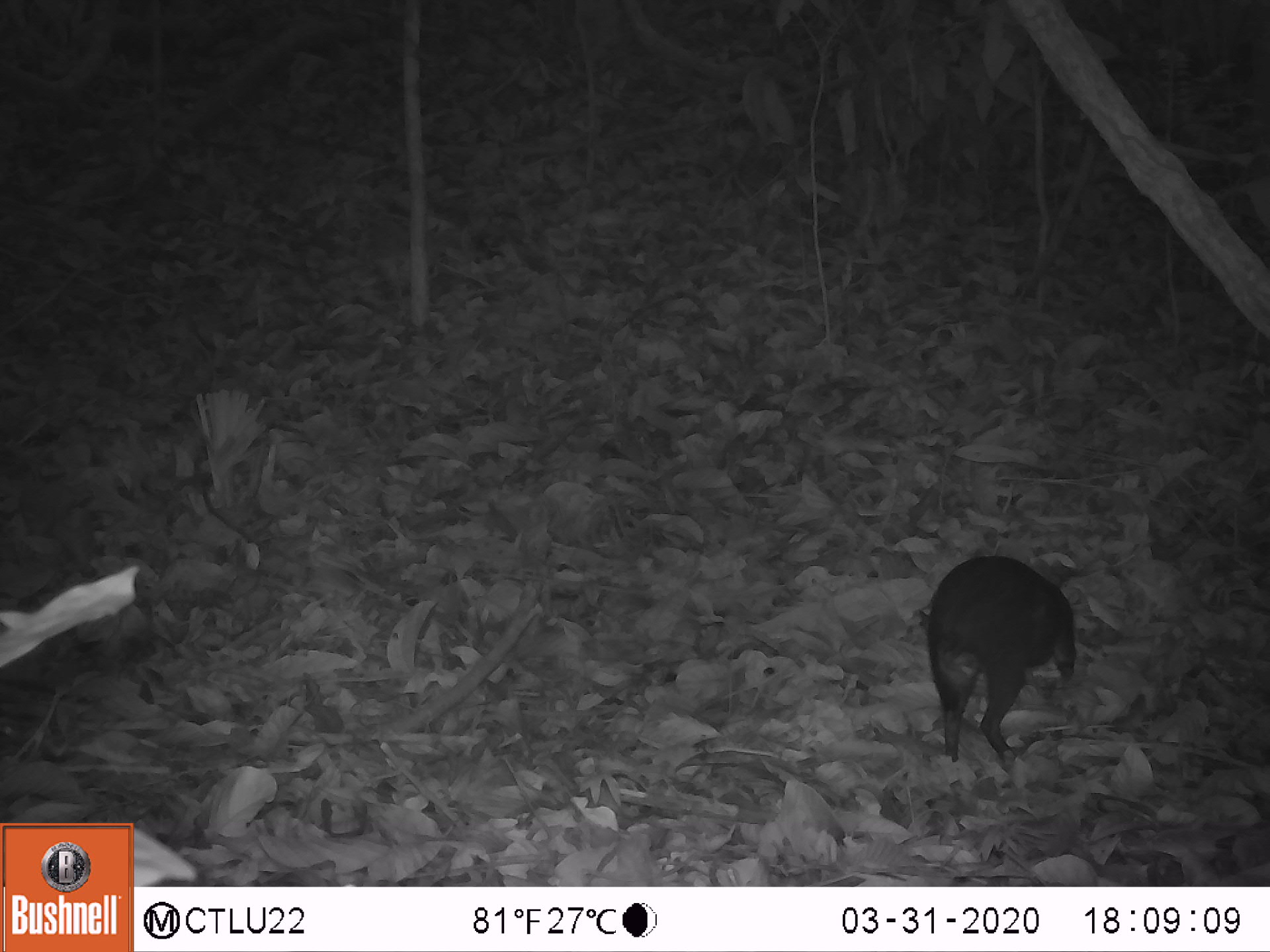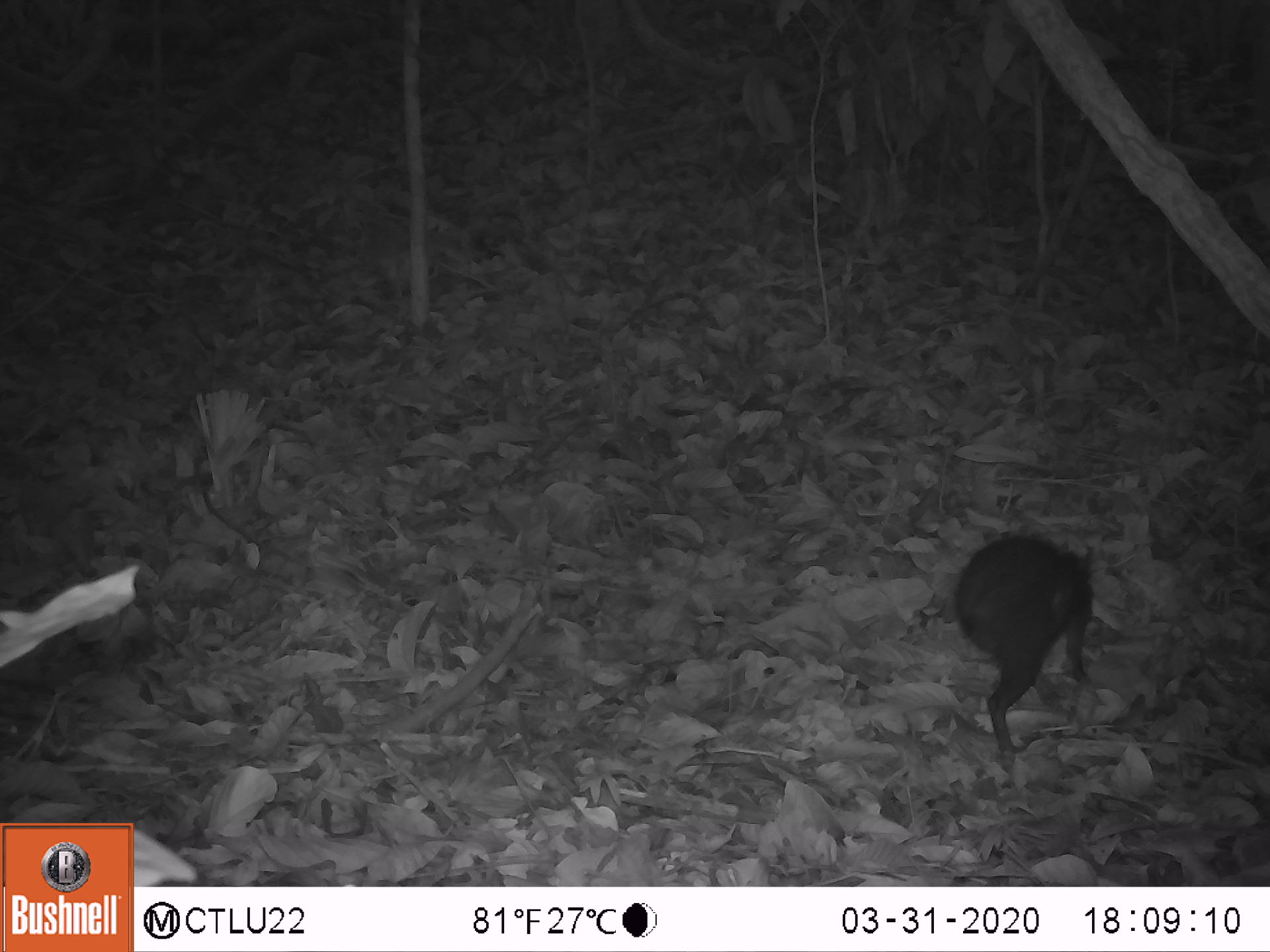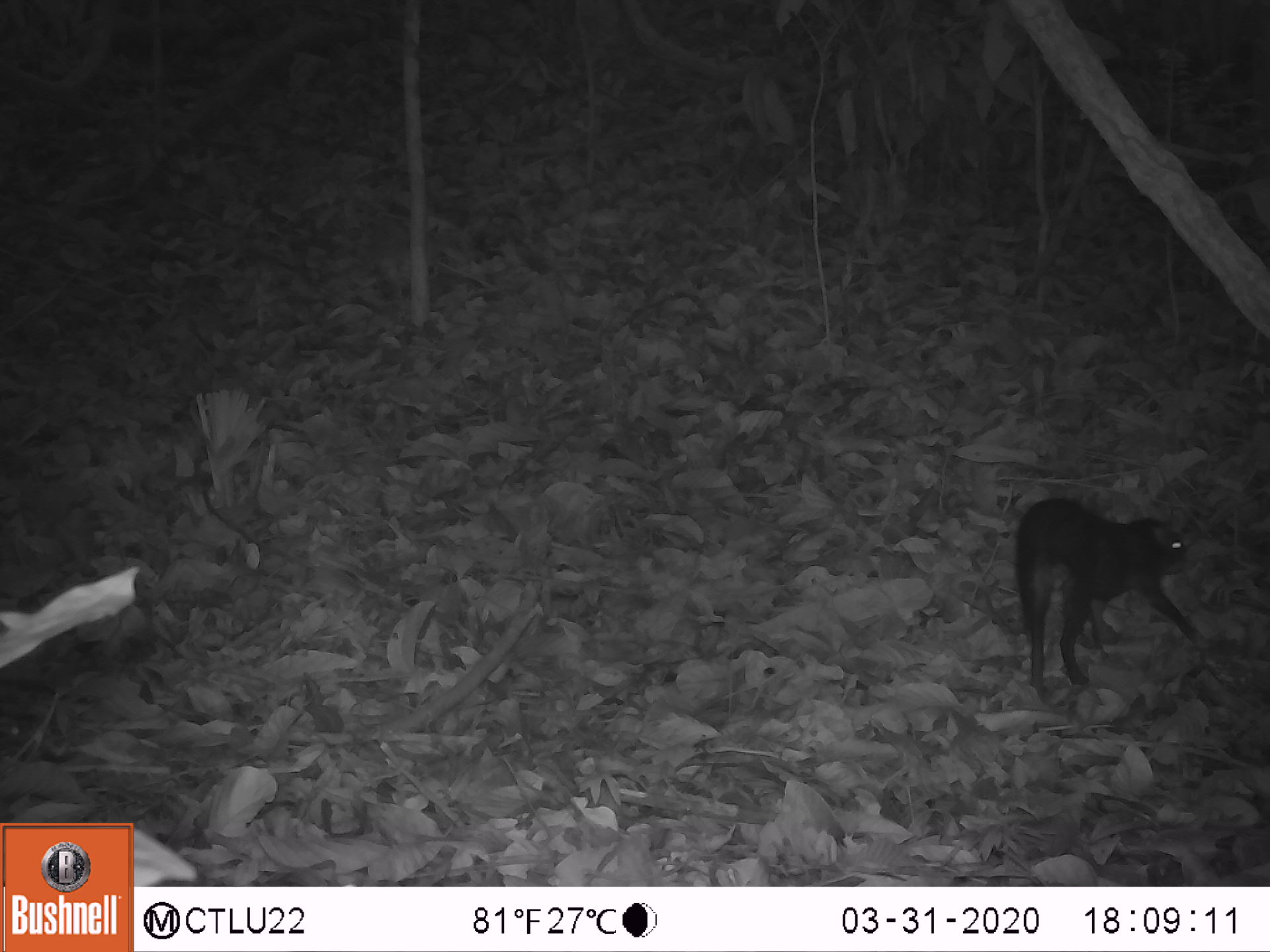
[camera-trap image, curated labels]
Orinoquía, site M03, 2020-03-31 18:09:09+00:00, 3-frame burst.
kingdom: Animalia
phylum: Chordata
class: Mammalia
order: Rodentia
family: Dasyproctidae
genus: Dasyprocta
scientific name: Dasyprocta fuliginosa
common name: black agouti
Black agouti (Dasyprocta fuliginosa).